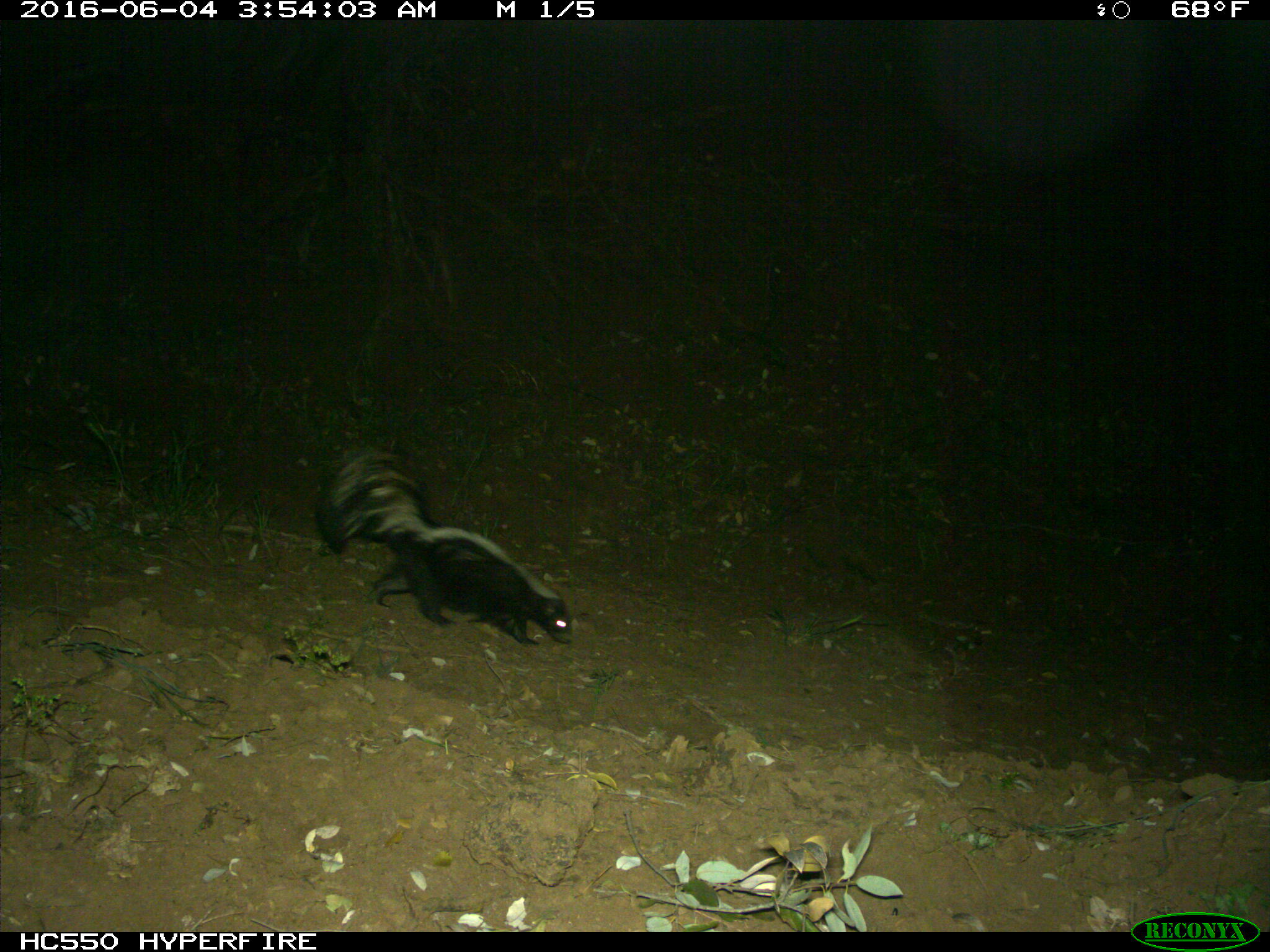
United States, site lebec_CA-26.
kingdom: Animalia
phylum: Chordata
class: Mammalia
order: Carnivora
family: Mephitidae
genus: Mephitis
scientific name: Mephitis mephitis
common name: striped skunk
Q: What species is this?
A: Mephitis mephitis (striped skunk).